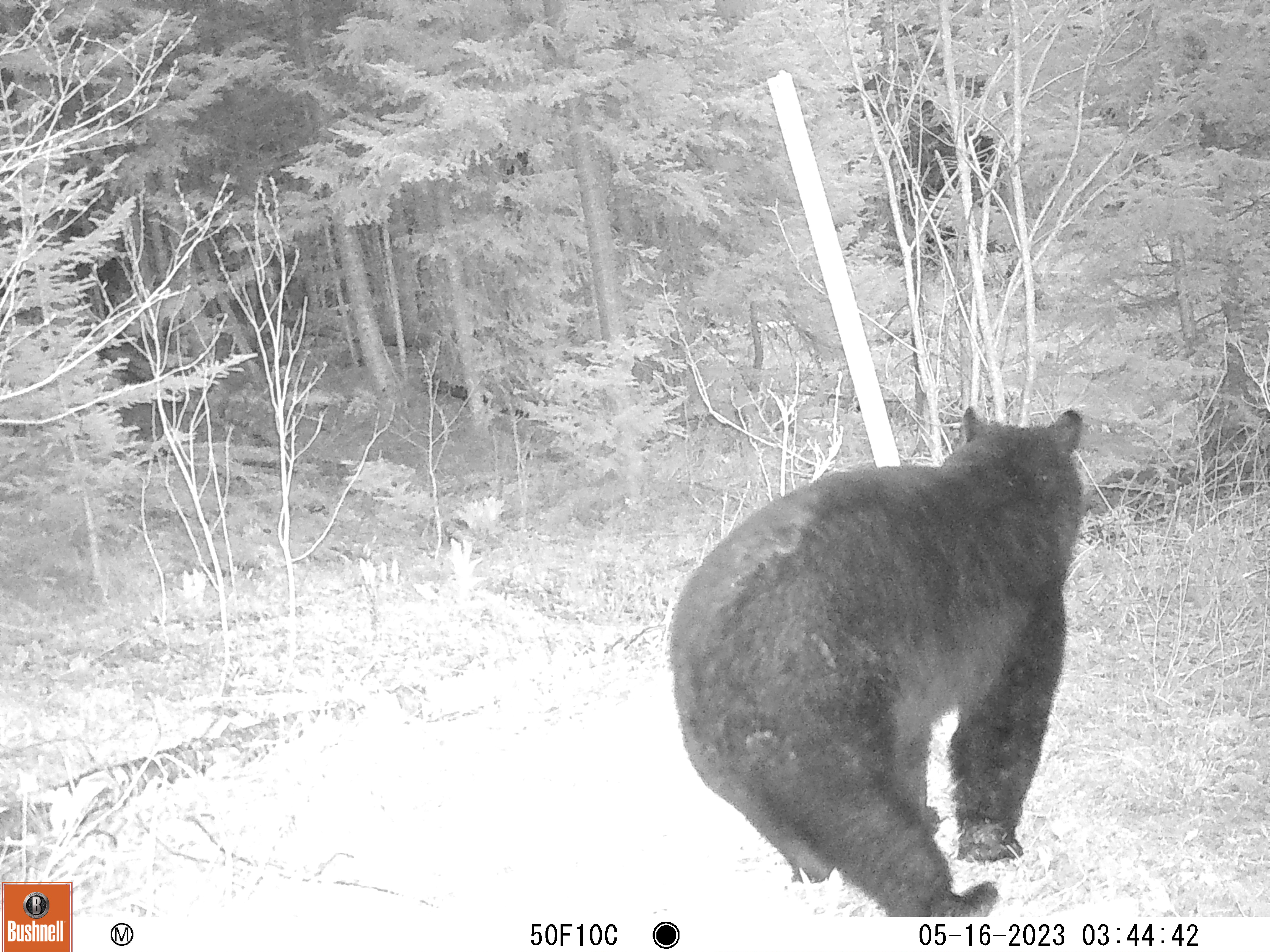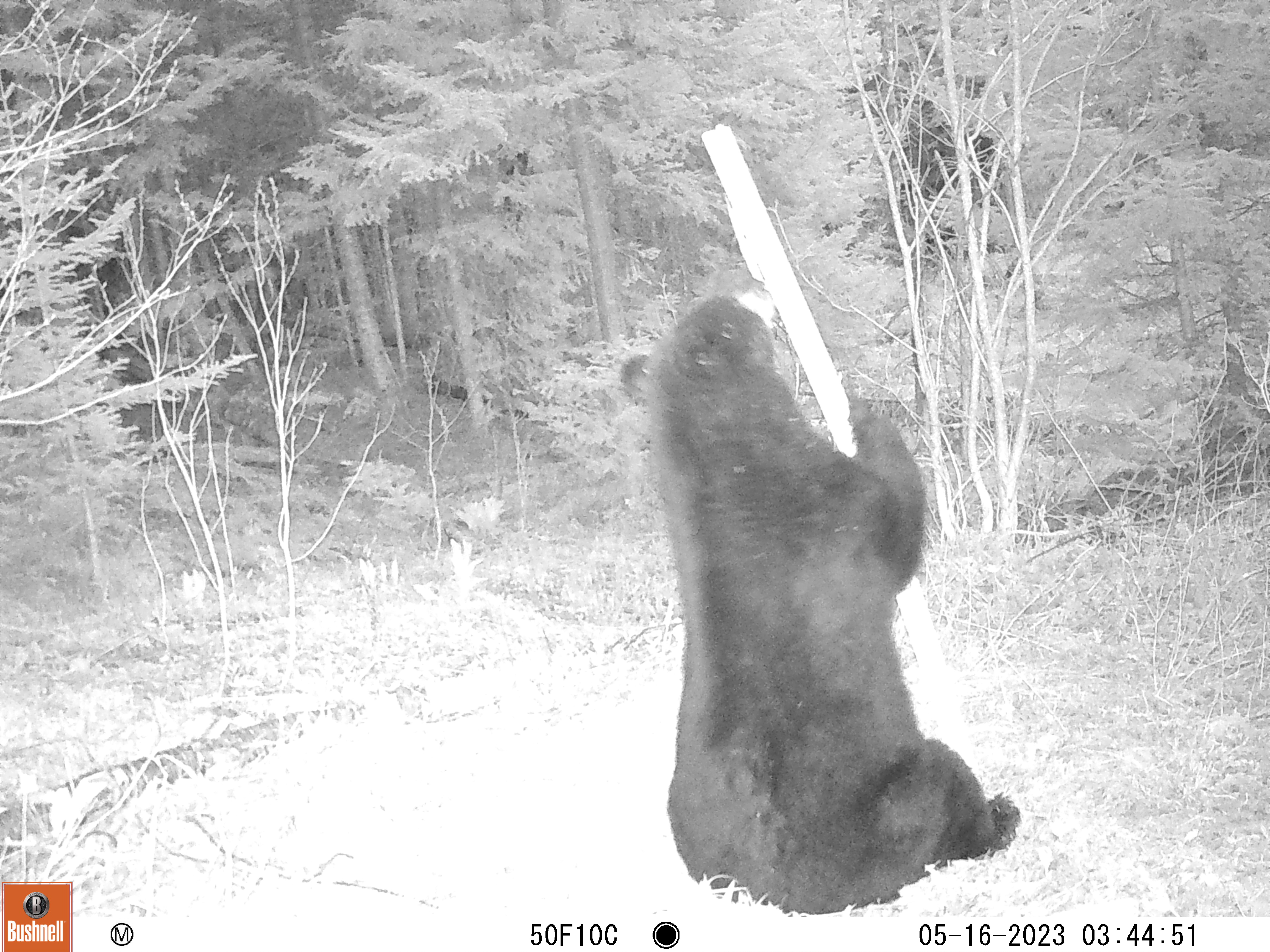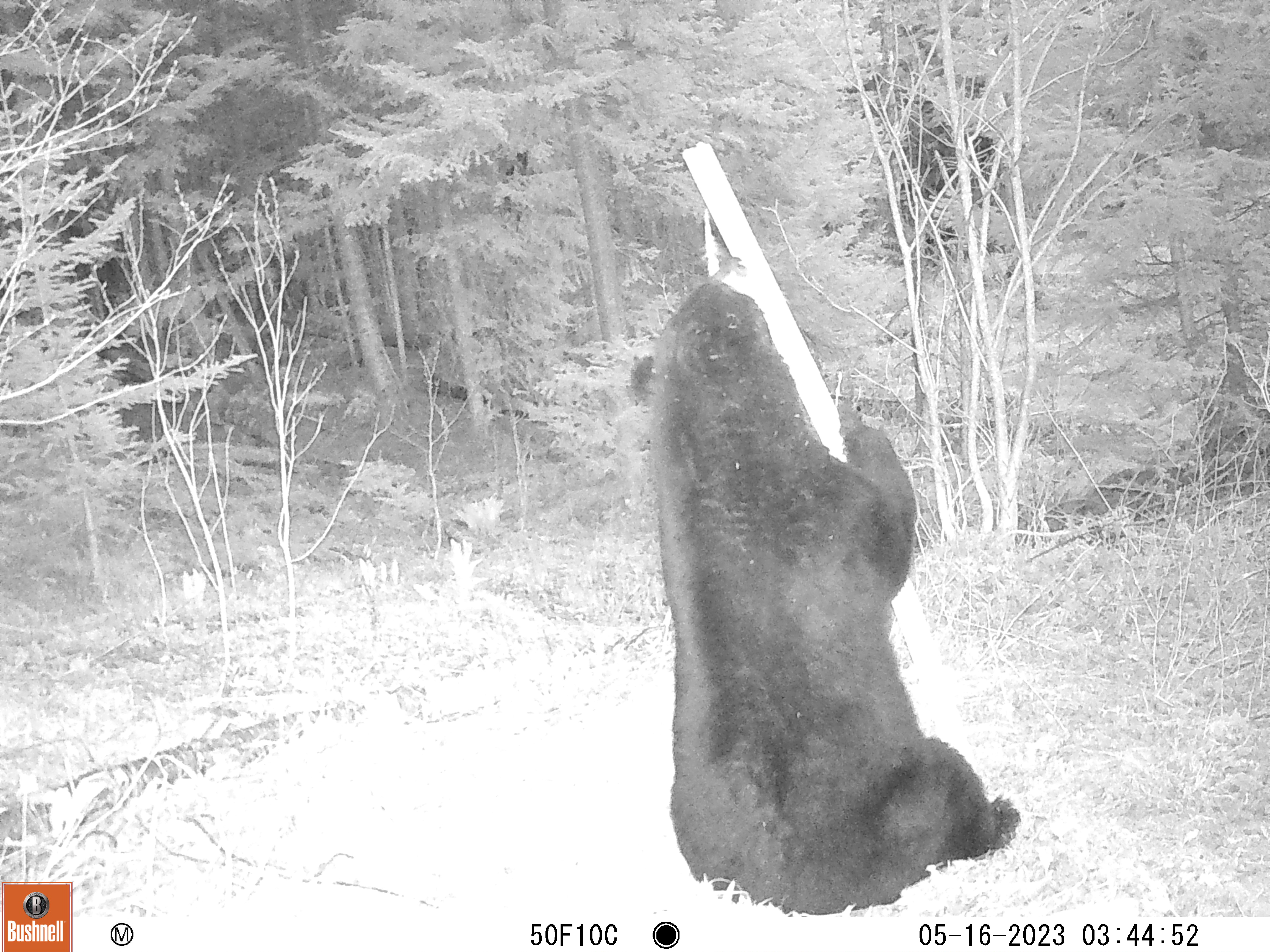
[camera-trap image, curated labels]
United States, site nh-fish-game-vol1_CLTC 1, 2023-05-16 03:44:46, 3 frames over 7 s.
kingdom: Animalia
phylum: Chordata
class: Mammalia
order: Carnivora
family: Ursidae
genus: Ursus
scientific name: Ursus americanus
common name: black bear